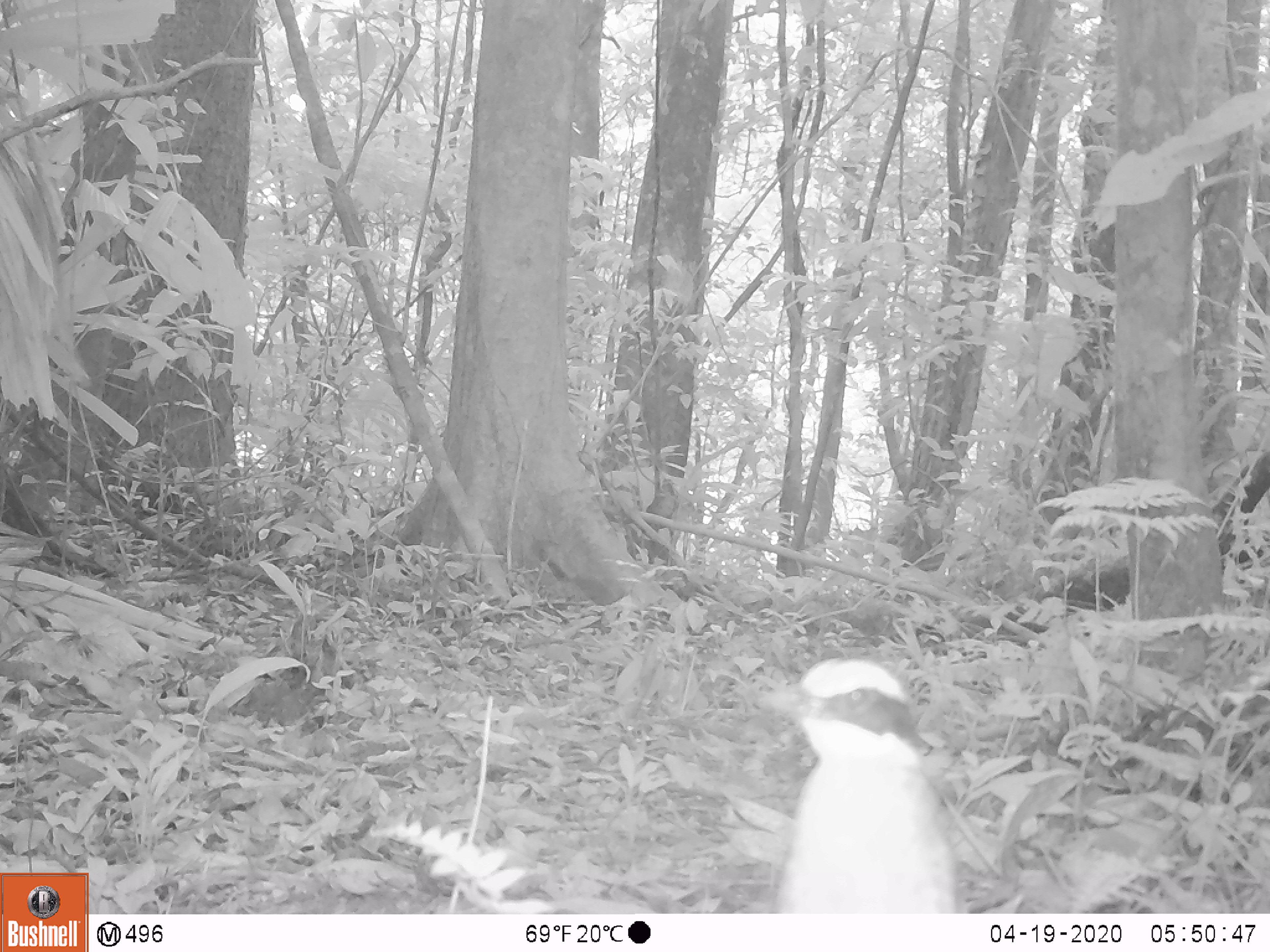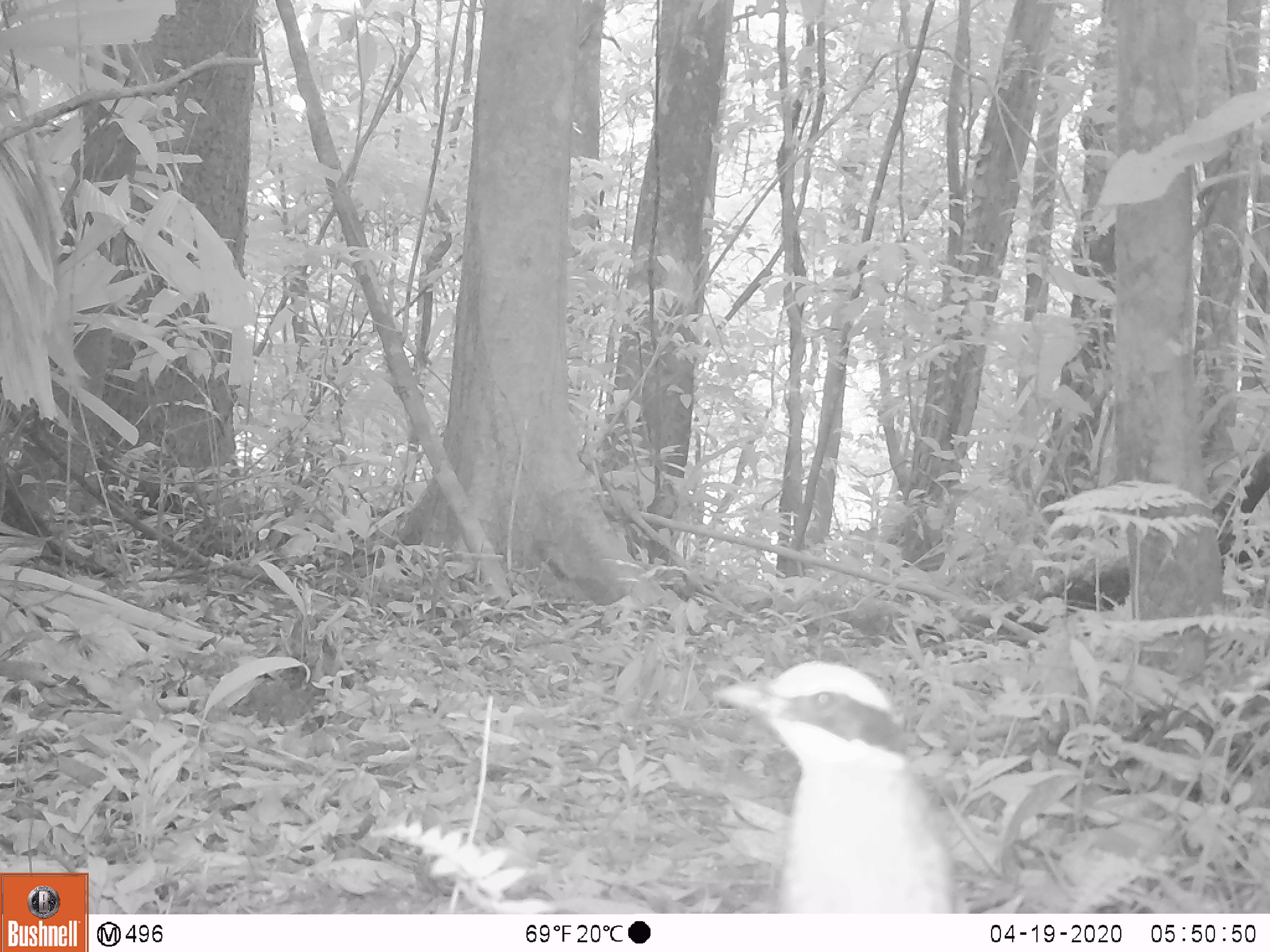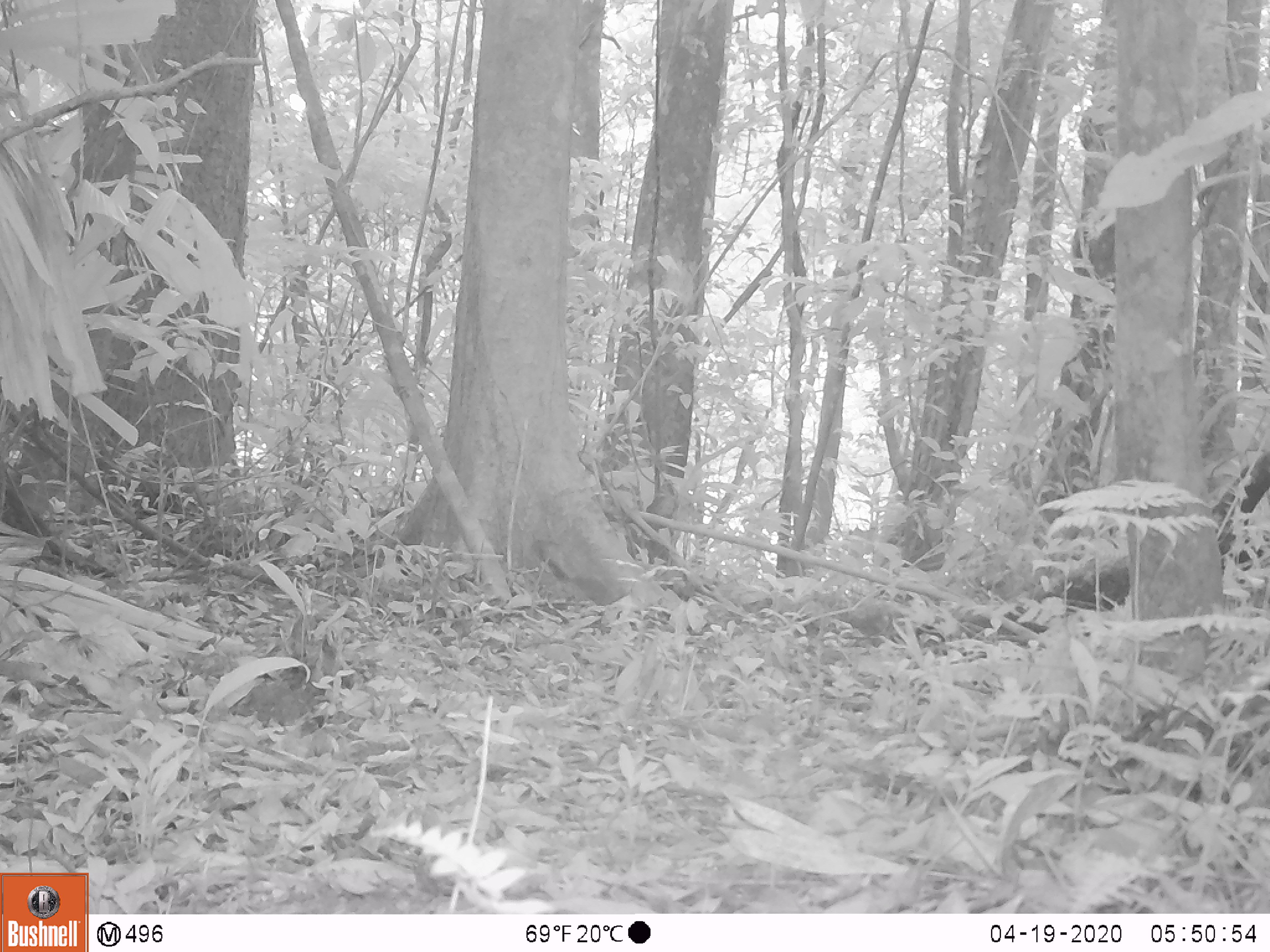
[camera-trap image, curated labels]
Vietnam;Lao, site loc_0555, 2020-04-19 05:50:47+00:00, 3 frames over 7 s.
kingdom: Animalia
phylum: Chordata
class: Aves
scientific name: Aves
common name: bird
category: unidentified bird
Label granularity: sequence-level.